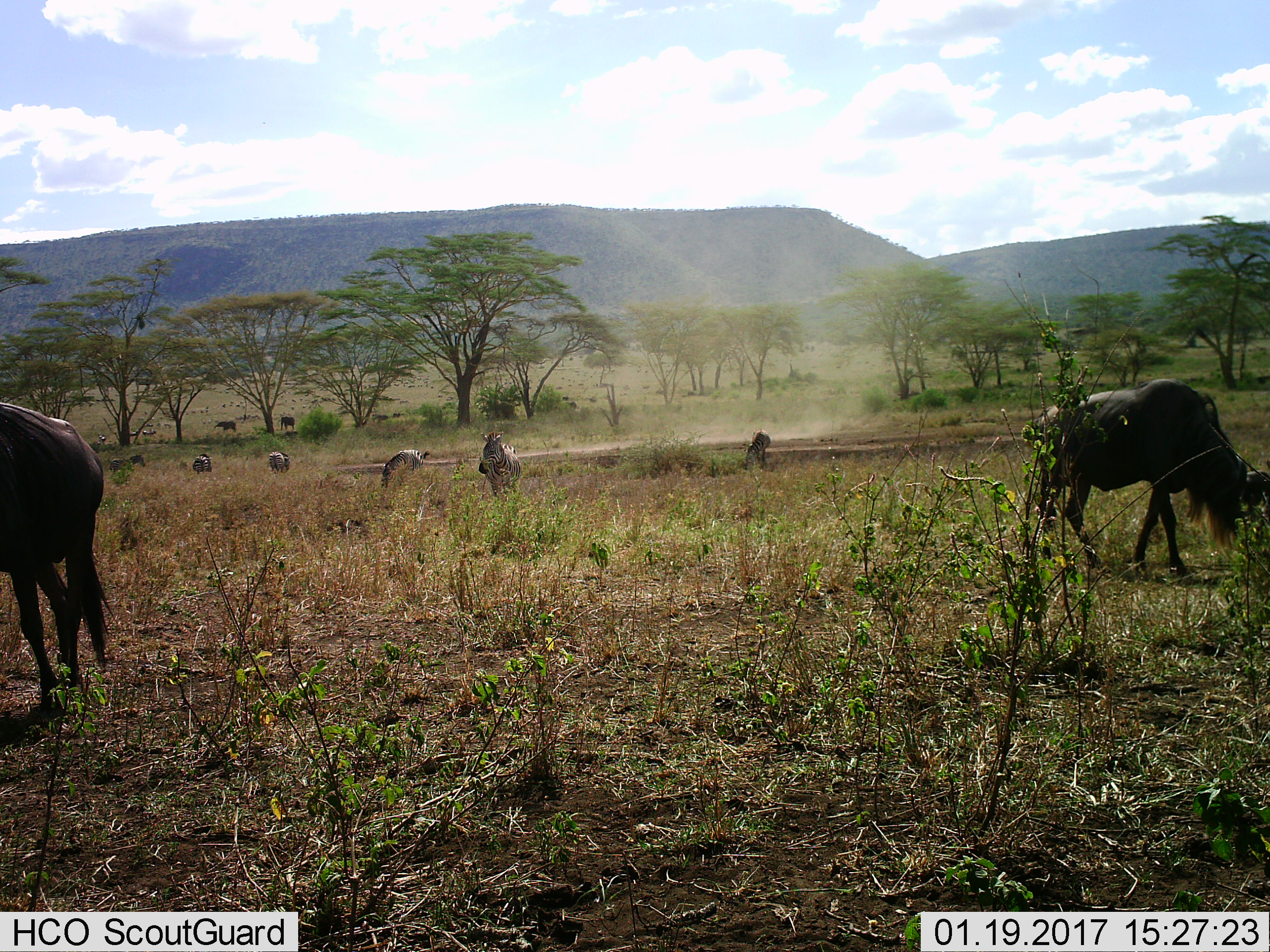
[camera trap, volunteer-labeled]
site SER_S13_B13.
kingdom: Animalia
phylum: Chordata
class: Mammalia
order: Artiodactyla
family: Bovidae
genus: Connochaetes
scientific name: Connochaetes taurinus taurinus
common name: blue wildebeest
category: wildebeestblue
Wildebeestblue (blue wildebeest) (Connochaetes taurinus taurinus), count 2. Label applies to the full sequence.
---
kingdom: Animalia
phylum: Chordata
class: Mammalia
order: Perissodactyla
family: Equidae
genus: Equus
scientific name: Equus quagga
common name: plains zebra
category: zebraplains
Zebraplains (plains zebra) (Equus quagga), count 6. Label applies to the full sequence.